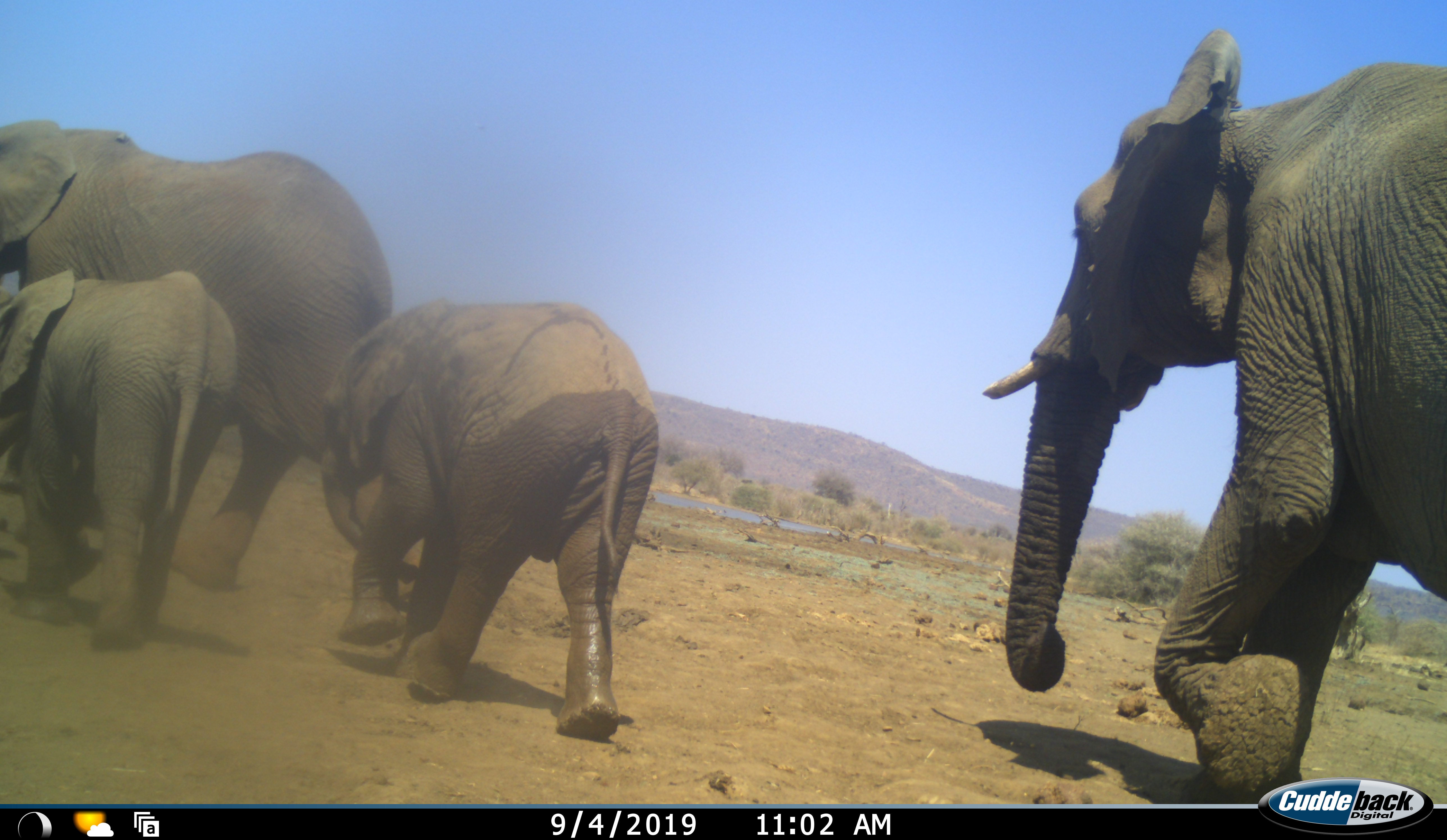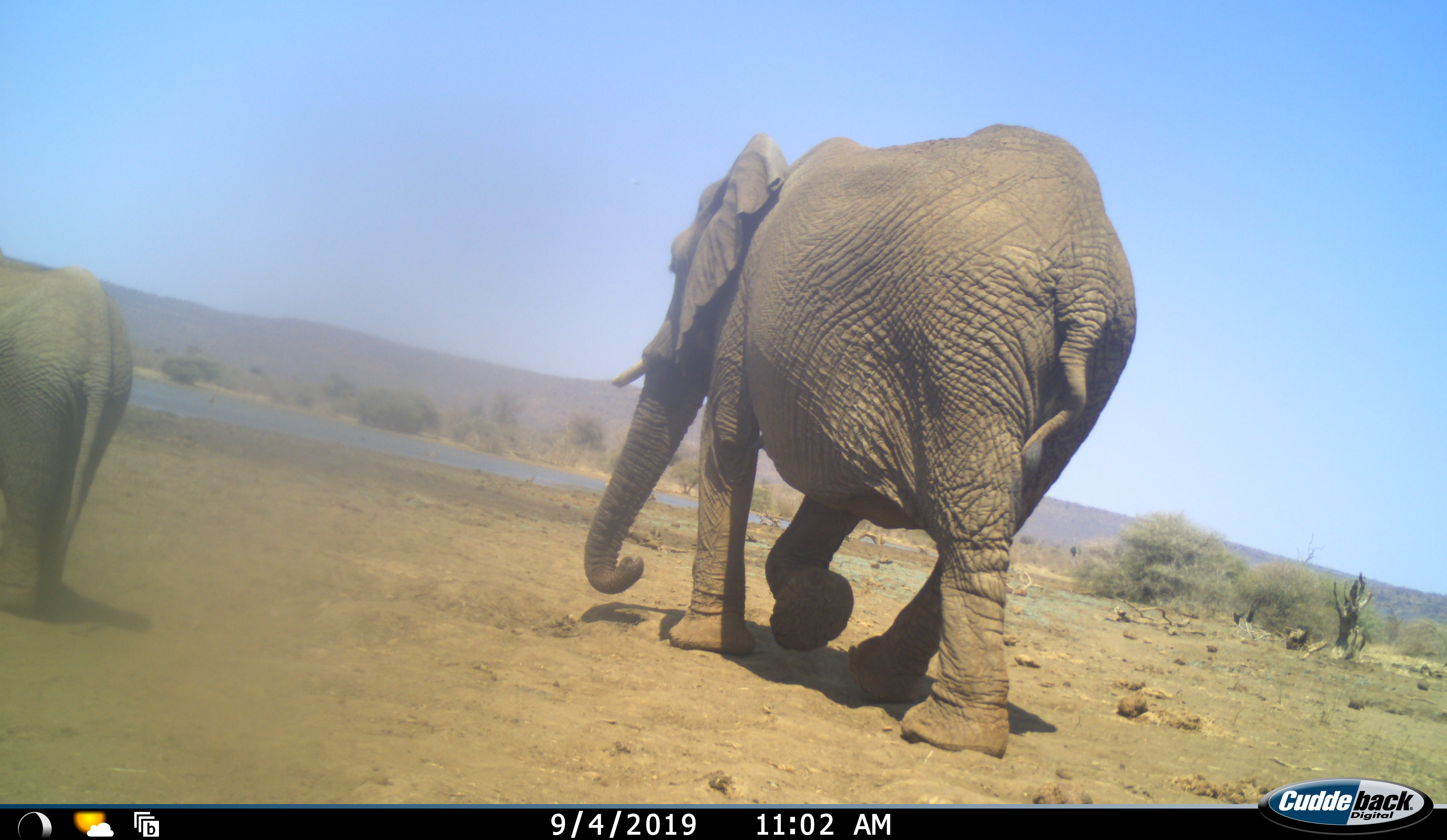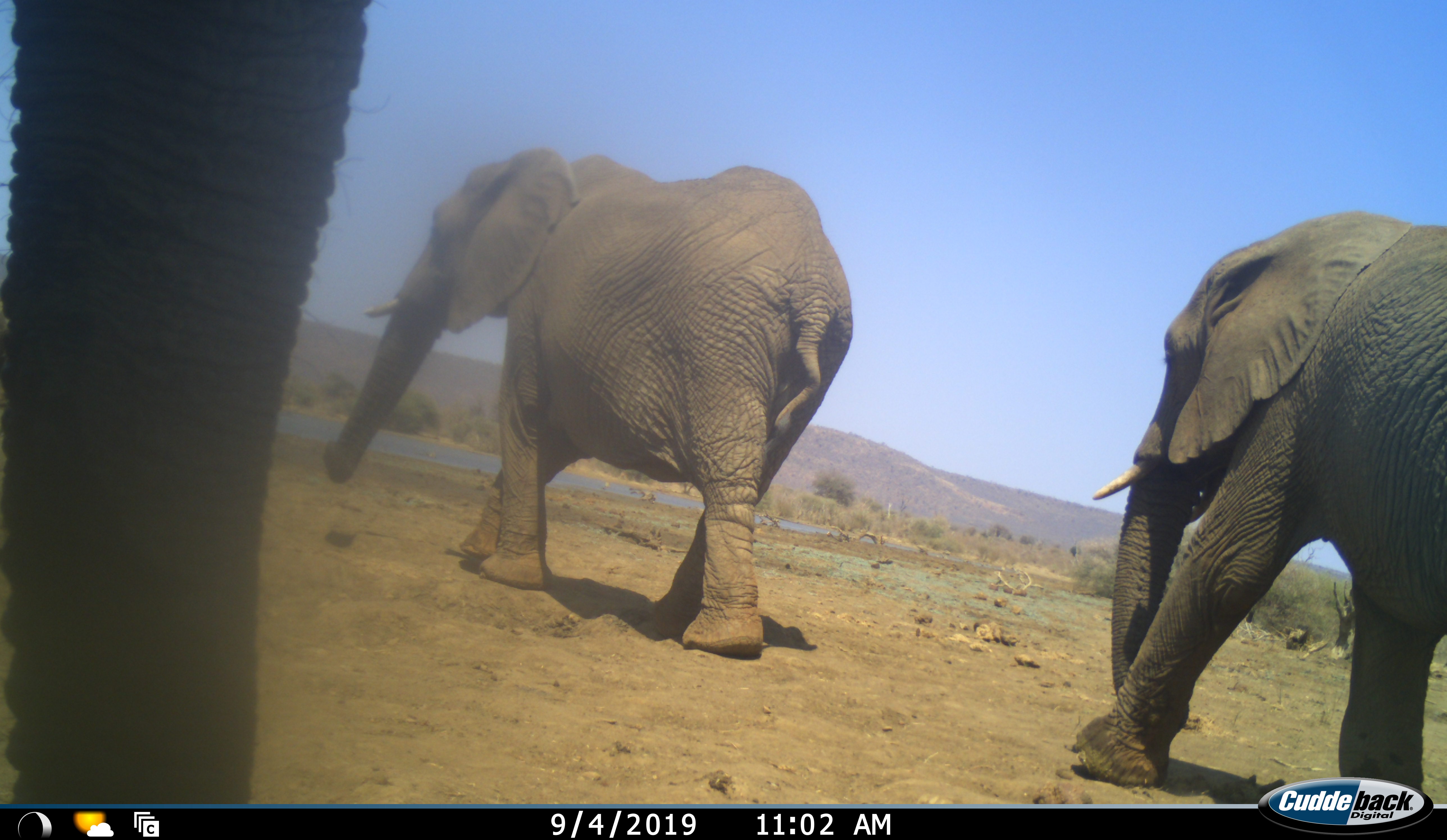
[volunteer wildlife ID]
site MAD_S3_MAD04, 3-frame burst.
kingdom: Animalia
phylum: Chordata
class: Mammalia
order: Proboscidea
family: Elephantidae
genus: Loxodonta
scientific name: Loxodonta africana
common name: african bush elephant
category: elephant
Elephant (african bush elephant) (Loxodonta africana), count 6. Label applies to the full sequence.